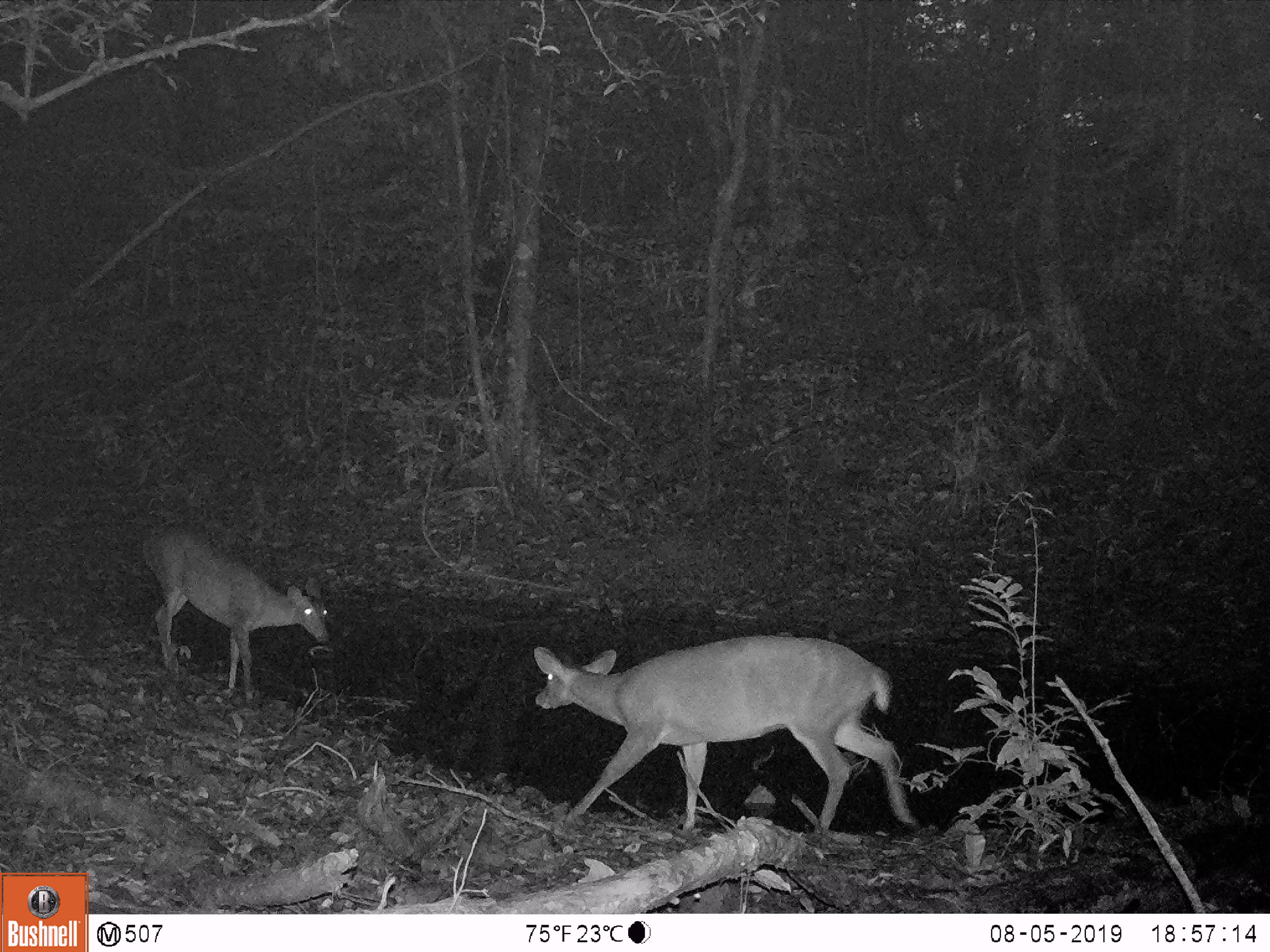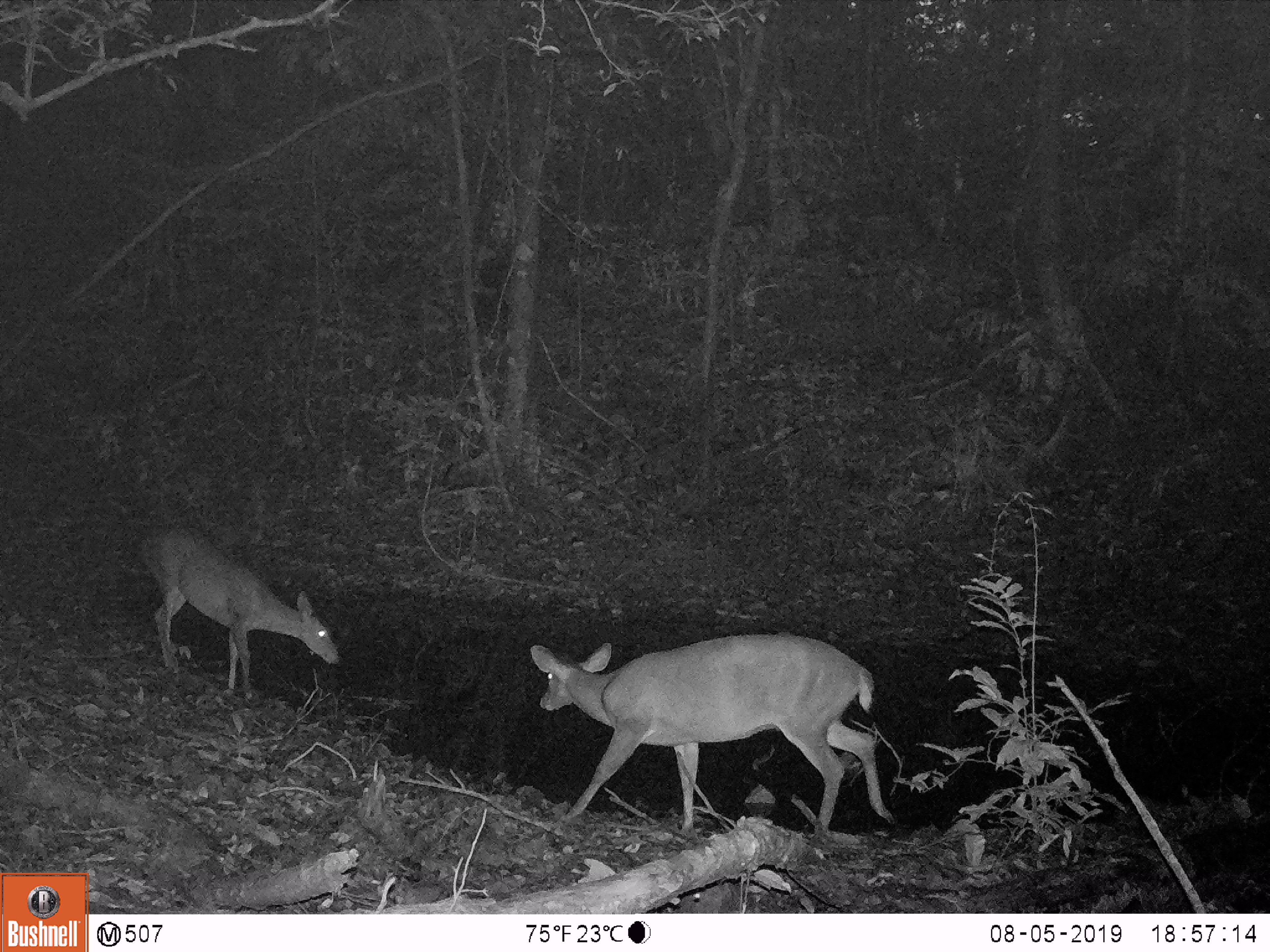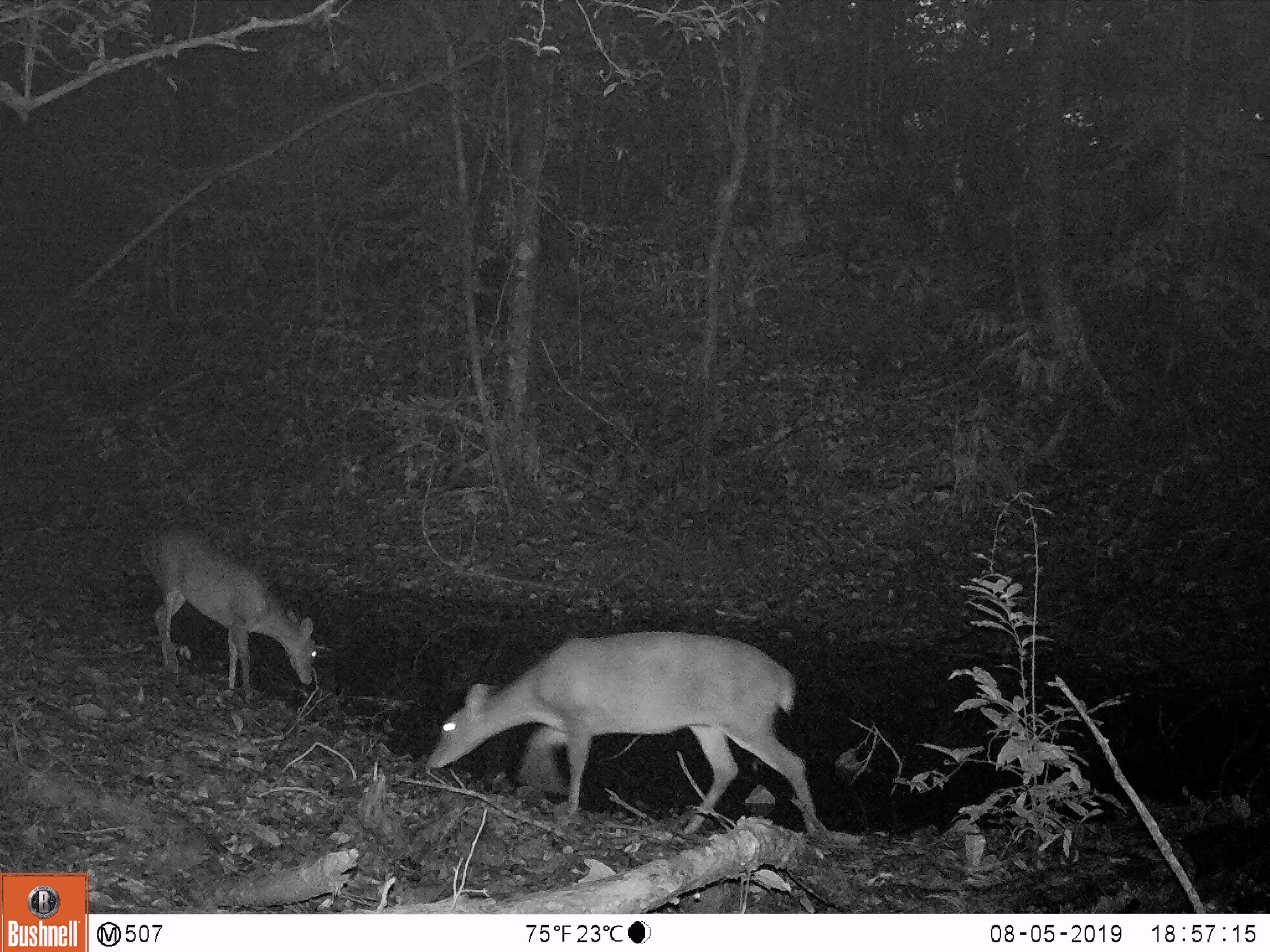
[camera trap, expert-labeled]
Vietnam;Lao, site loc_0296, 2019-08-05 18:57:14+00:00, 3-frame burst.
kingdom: Animalia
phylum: Chordata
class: Mammalia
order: Artiodactyla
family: Cervidae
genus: Muntiacus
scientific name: Muntiacus vuquangensis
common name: large-antlered muntjac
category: large antlered muntjac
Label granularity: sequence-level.